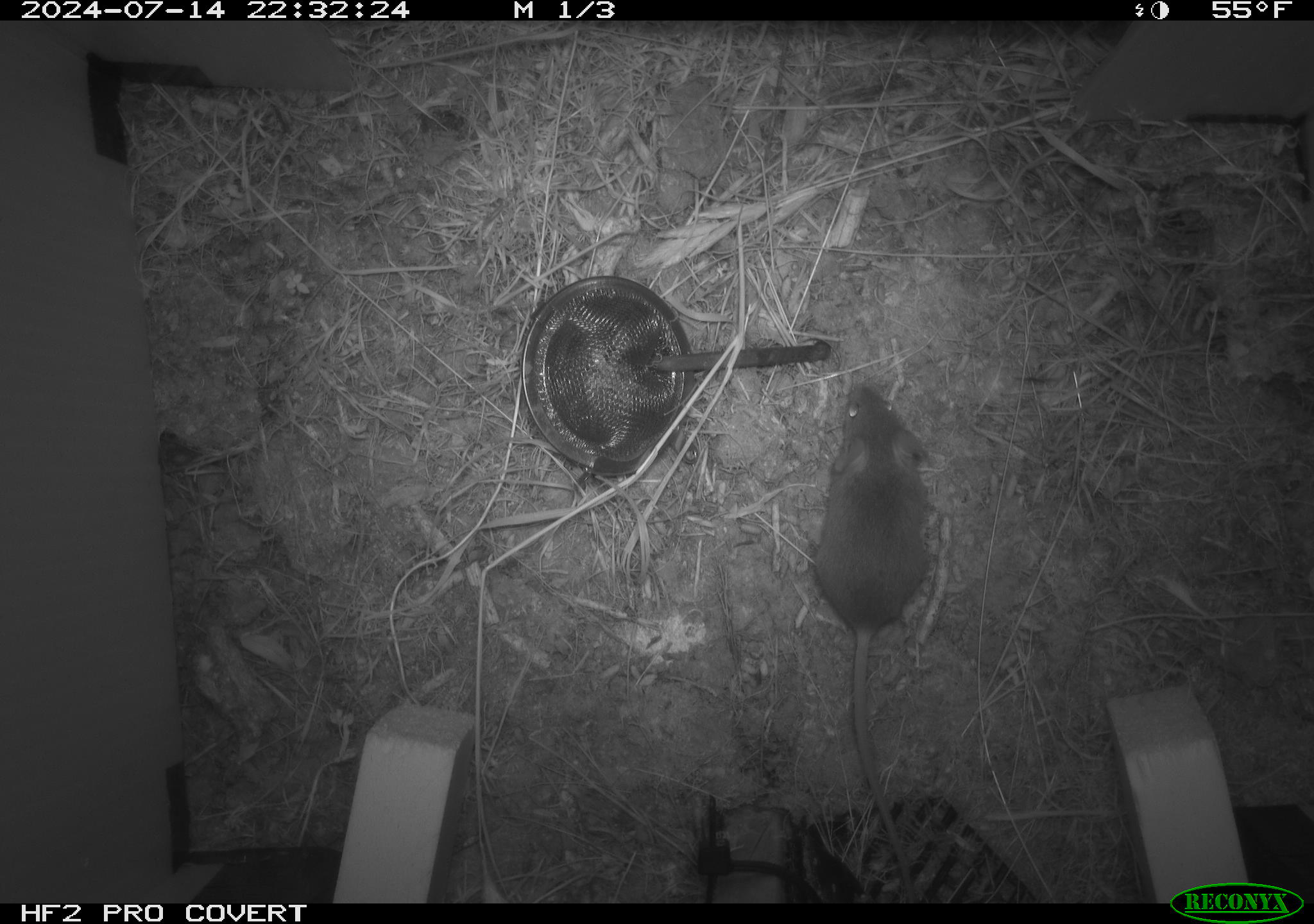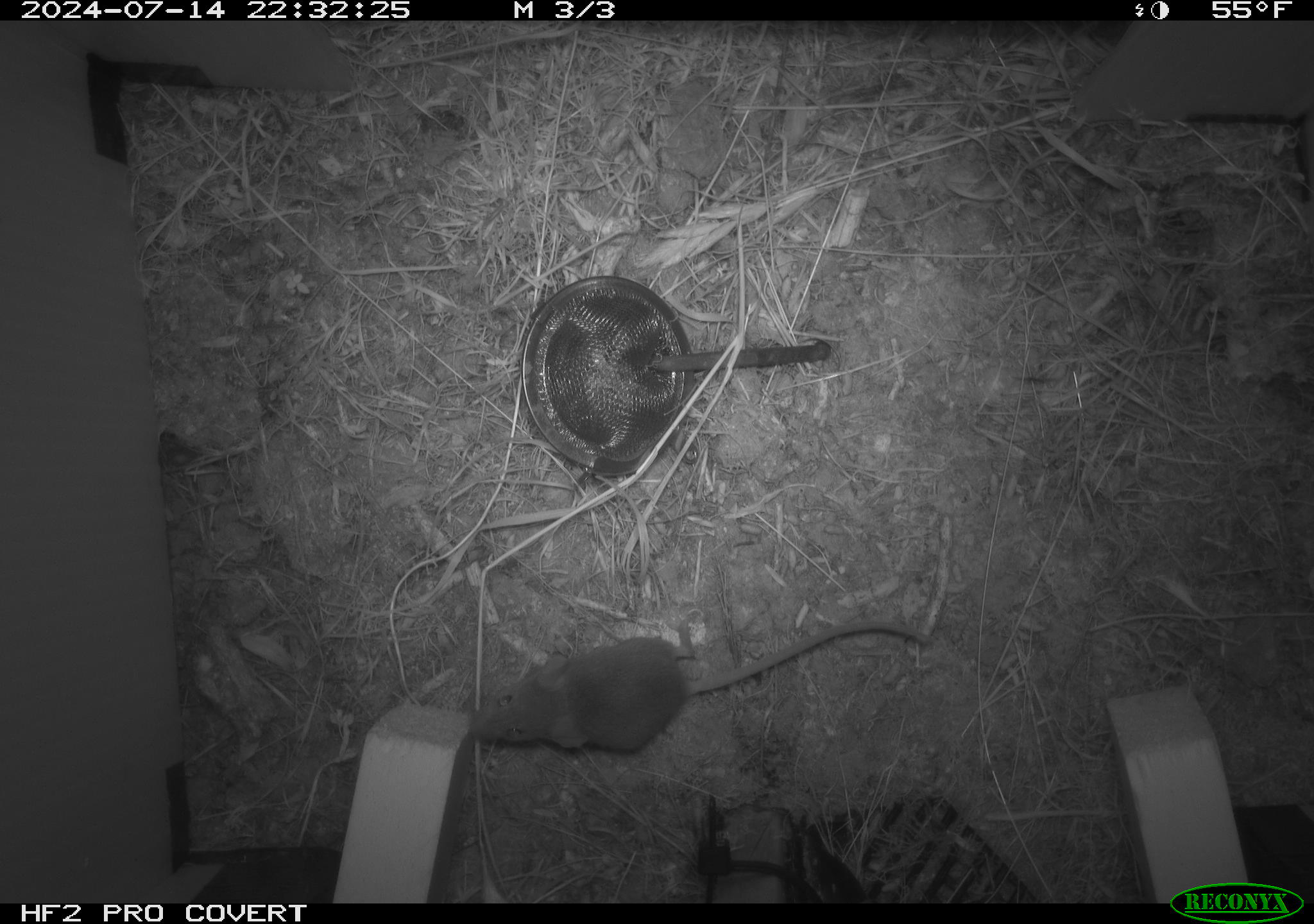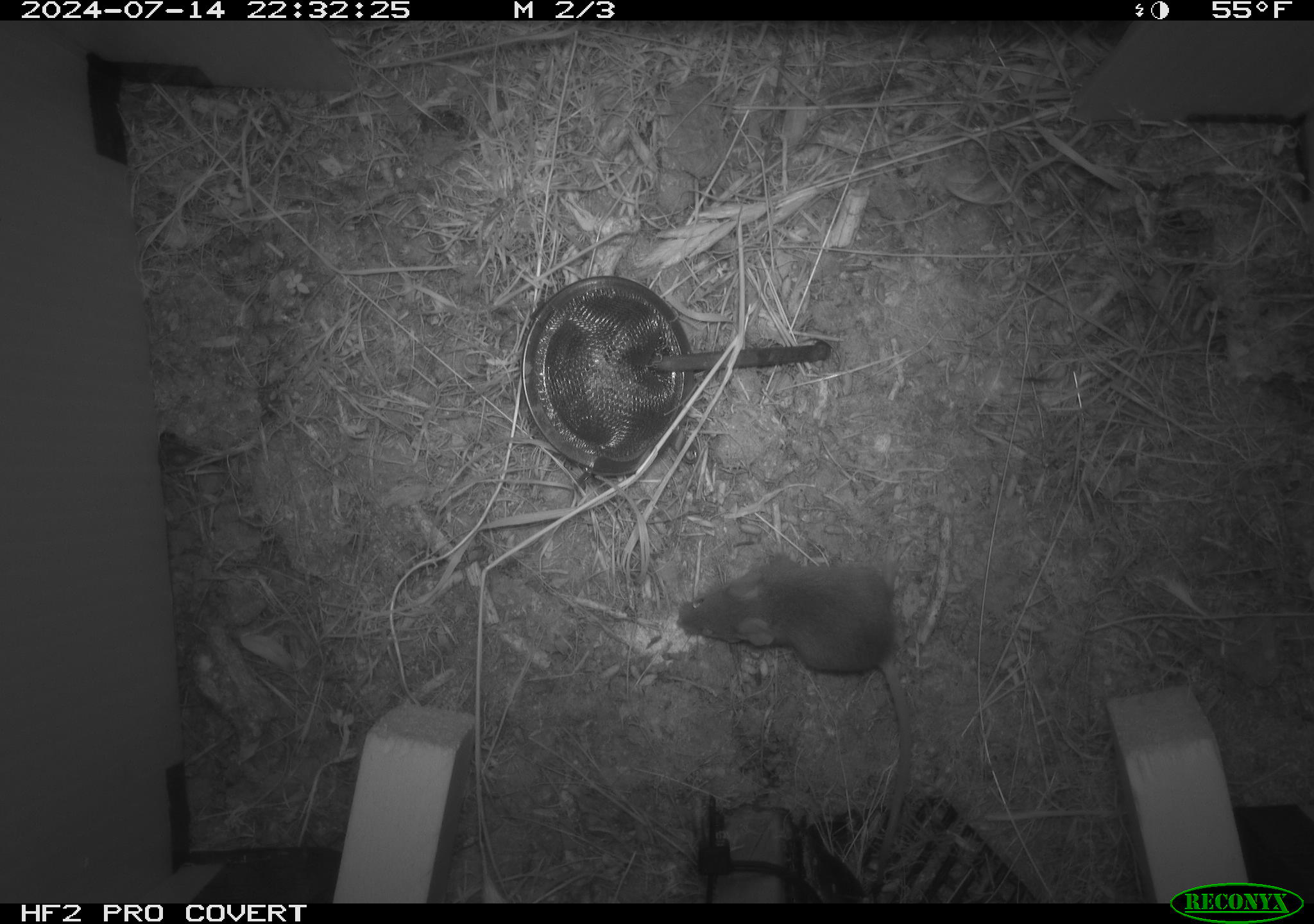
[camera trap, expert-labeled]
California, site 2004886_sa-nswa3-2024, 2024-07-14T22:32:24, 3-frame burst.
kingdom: Animalia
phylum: Chordata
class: Mammalia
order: Rodentia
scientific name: Rodentia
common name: rodent